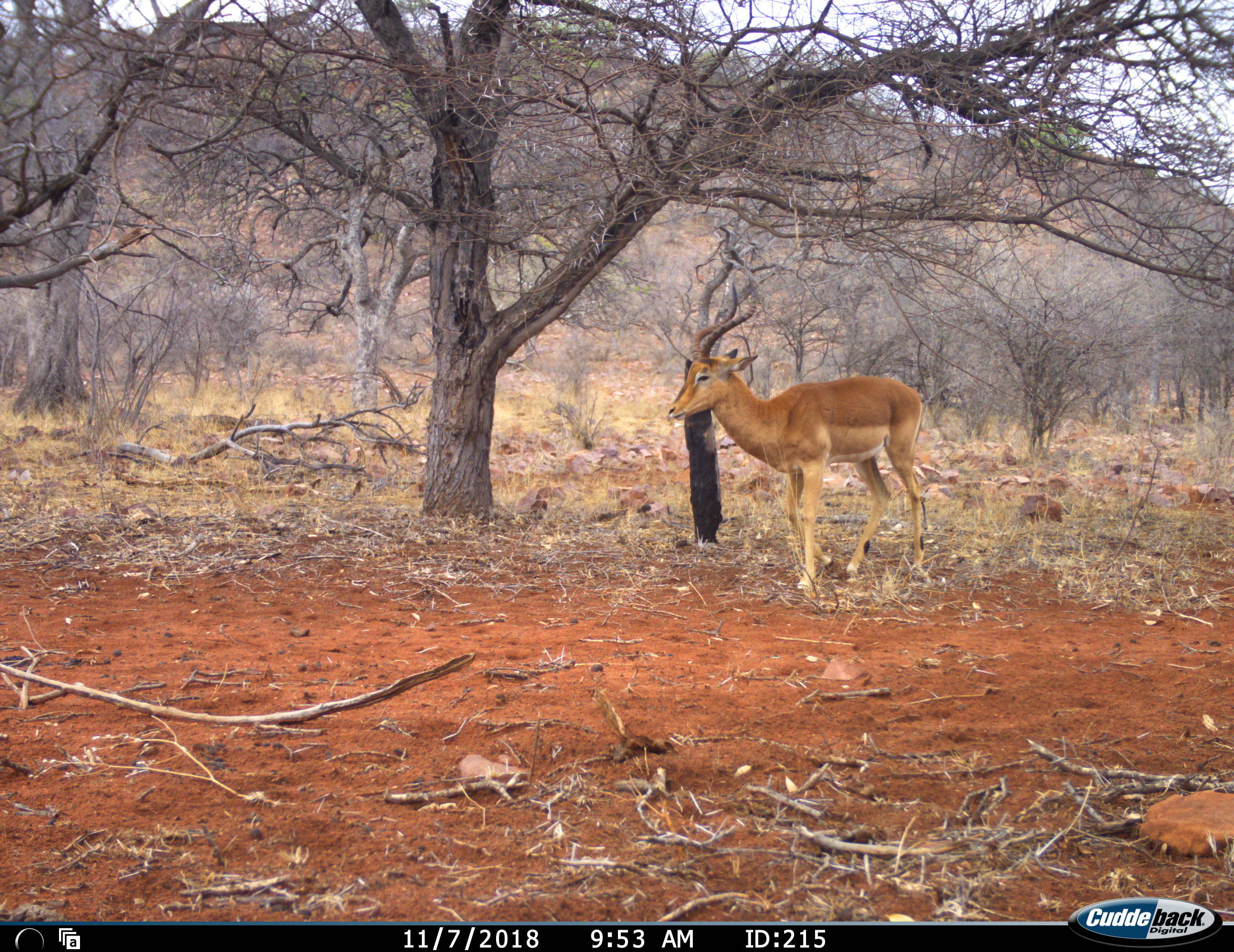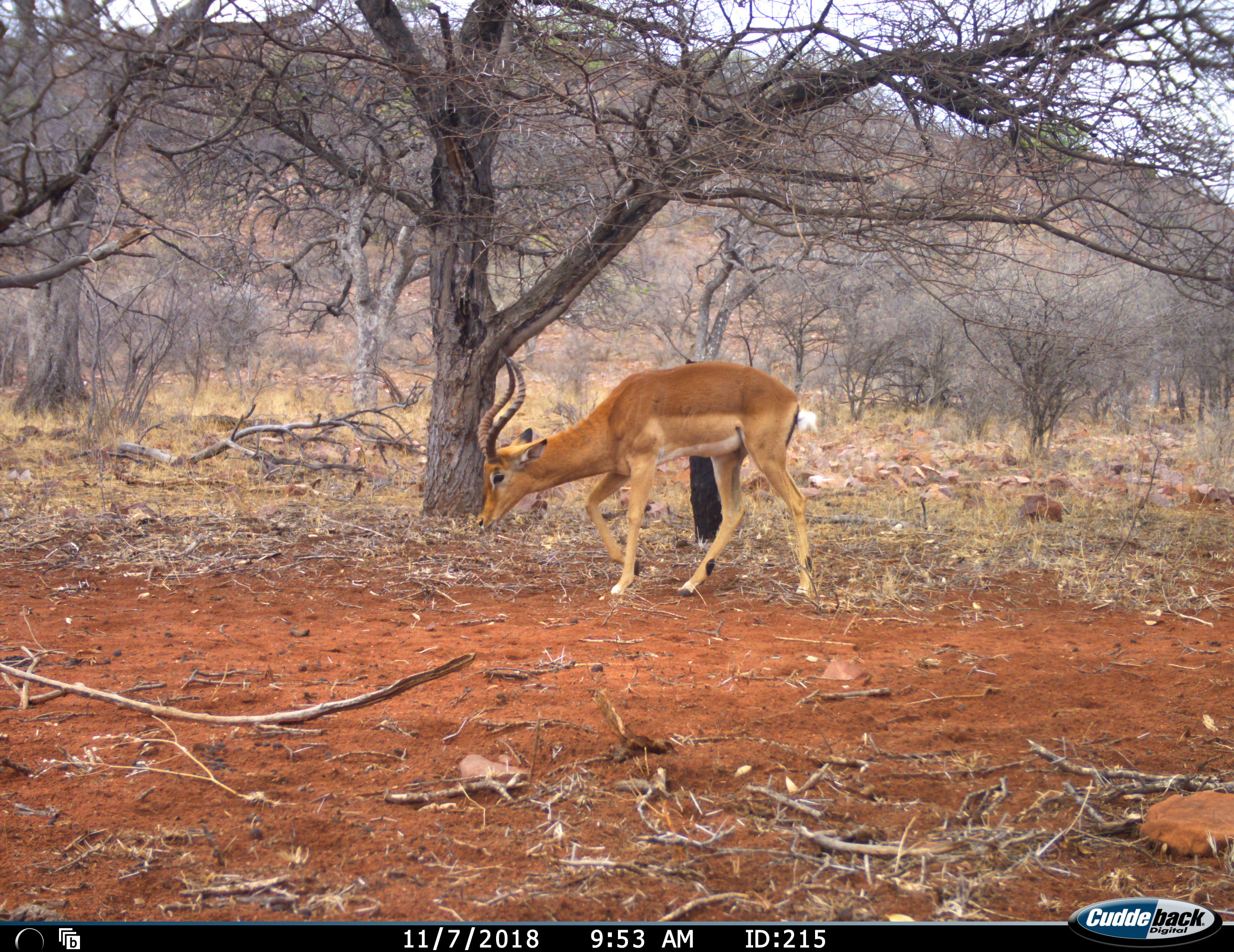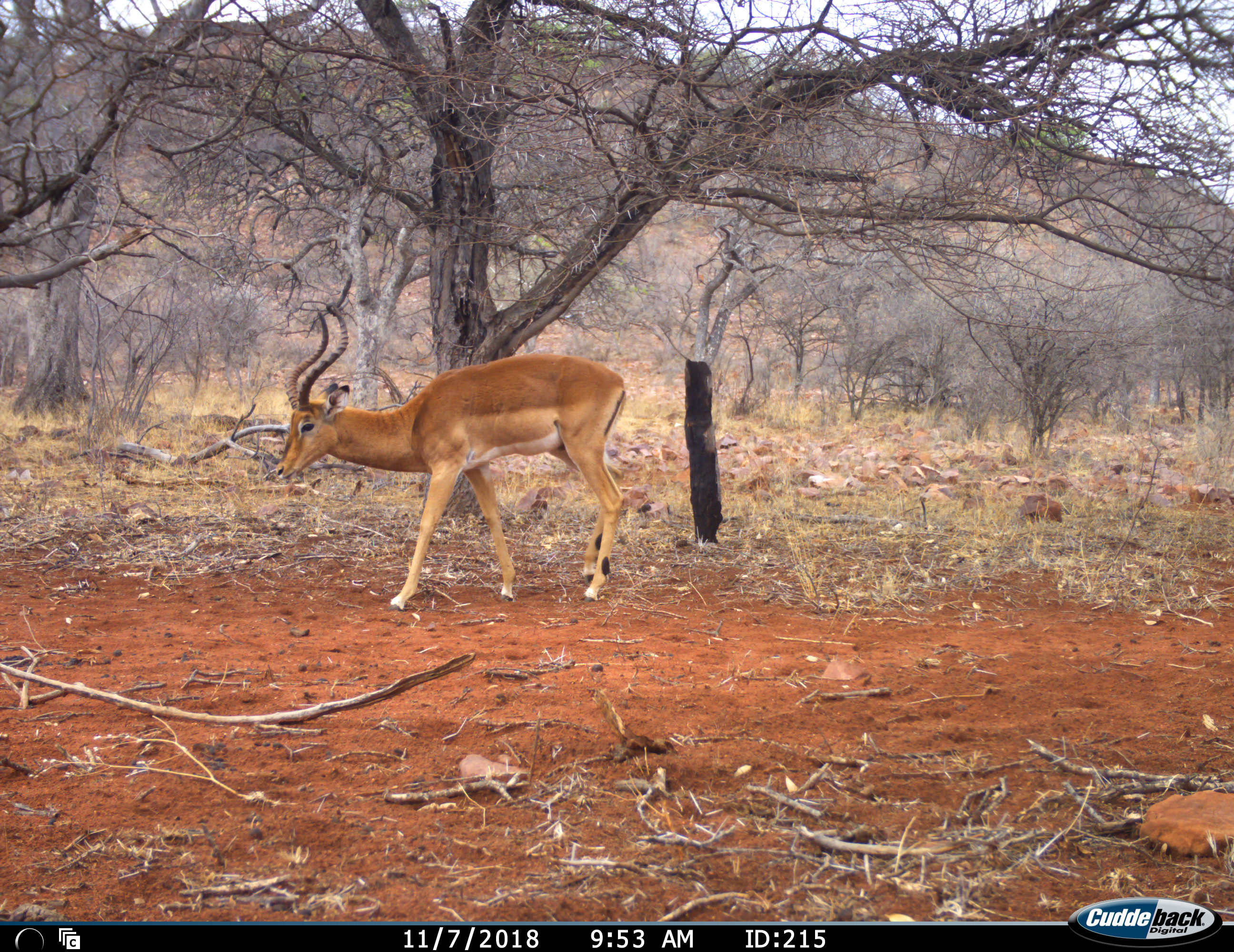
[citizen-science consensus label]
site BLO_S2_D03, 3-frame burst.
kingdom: Animalia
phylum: Chordata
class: Mammalia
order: Artiodactyla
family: Bovidae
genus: Aepyceros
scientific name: Aepyceros melampus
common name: impala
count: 1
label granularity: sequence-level